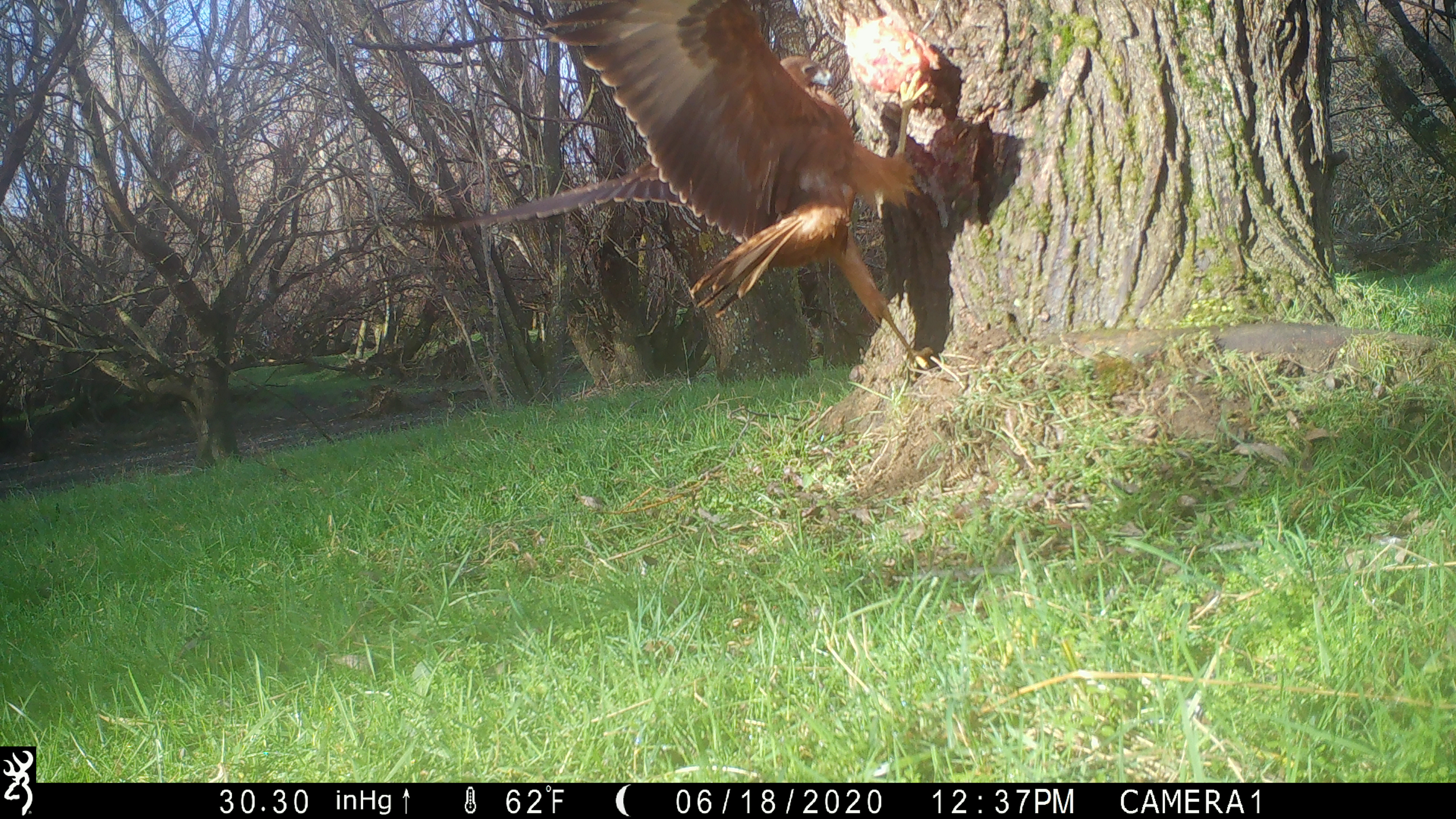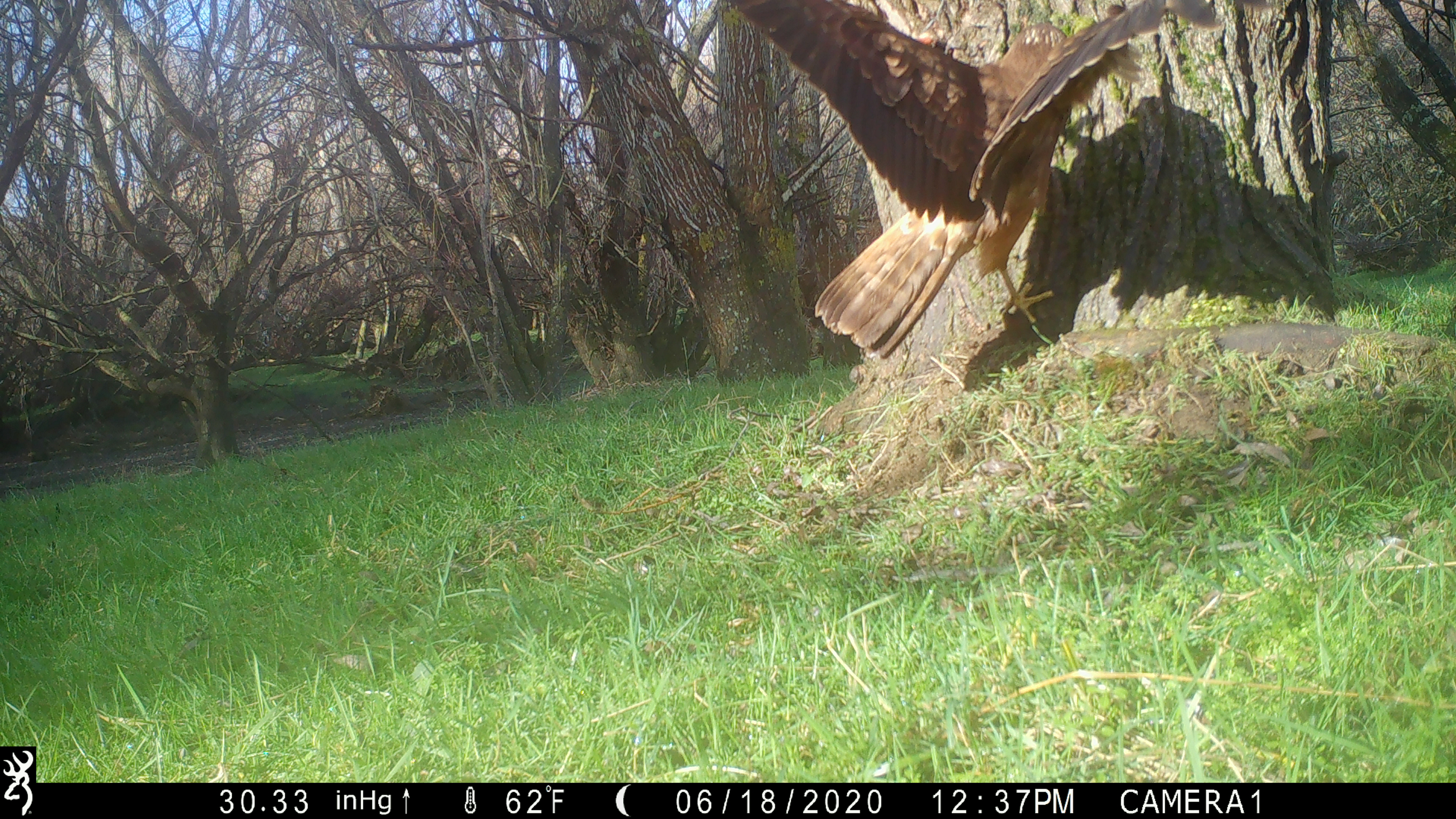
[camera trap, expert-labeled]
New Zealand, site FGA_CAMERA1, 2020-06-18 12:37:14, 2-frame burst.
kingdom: Animalia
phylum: Chordata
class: Aves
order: Accipitriformes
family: Accipitridae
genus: Circus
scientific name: Circus approximans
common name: swamp harrier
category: harrier